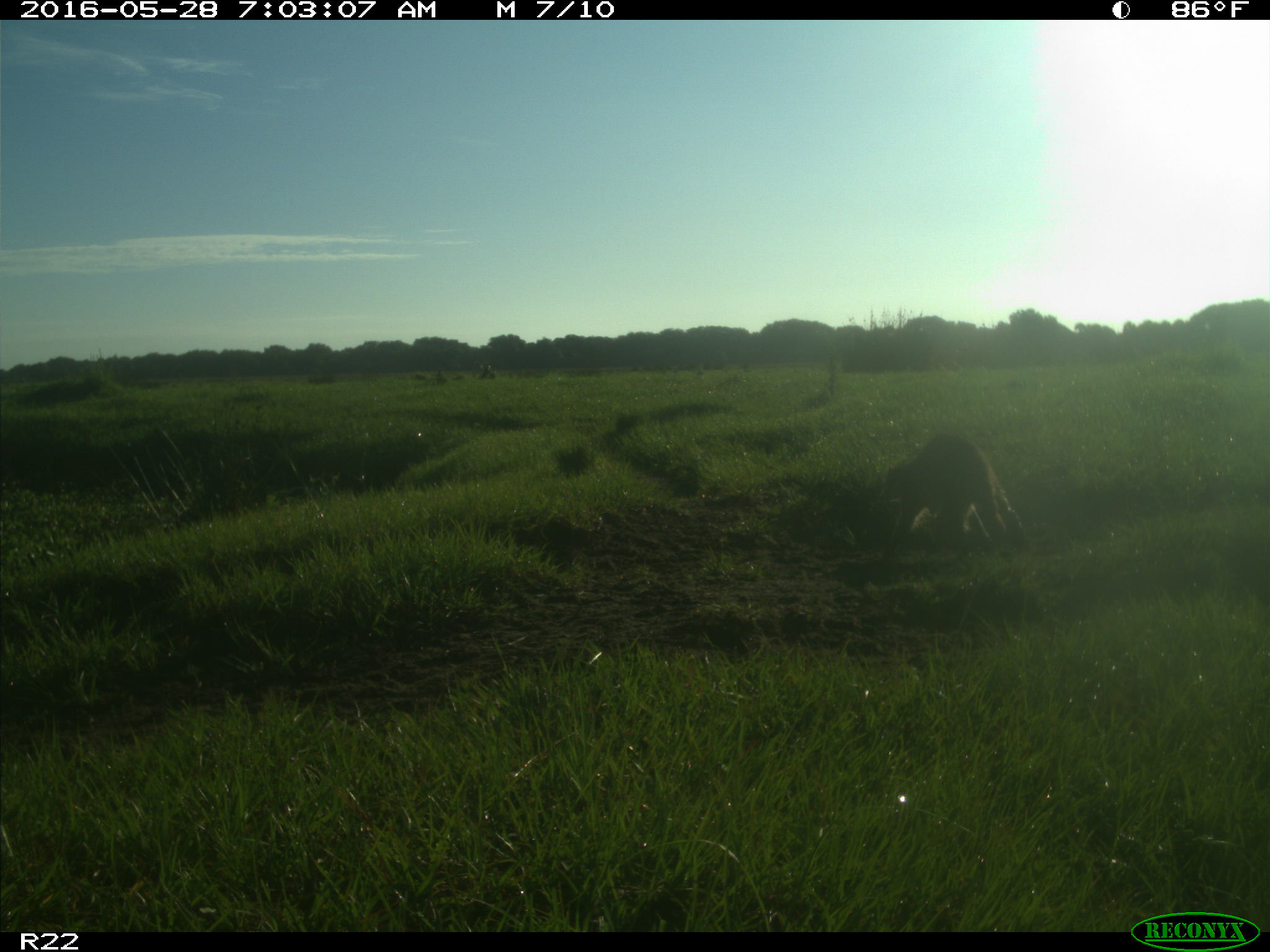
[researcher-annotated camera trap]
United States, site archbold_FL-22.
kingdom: Animalia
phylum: Chordata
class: Mammalia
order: Carnivora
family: Procyonidae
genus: Procyon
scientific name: Procyon lotor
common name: common raccoon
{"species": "Procyon lotor (common raccoon)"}